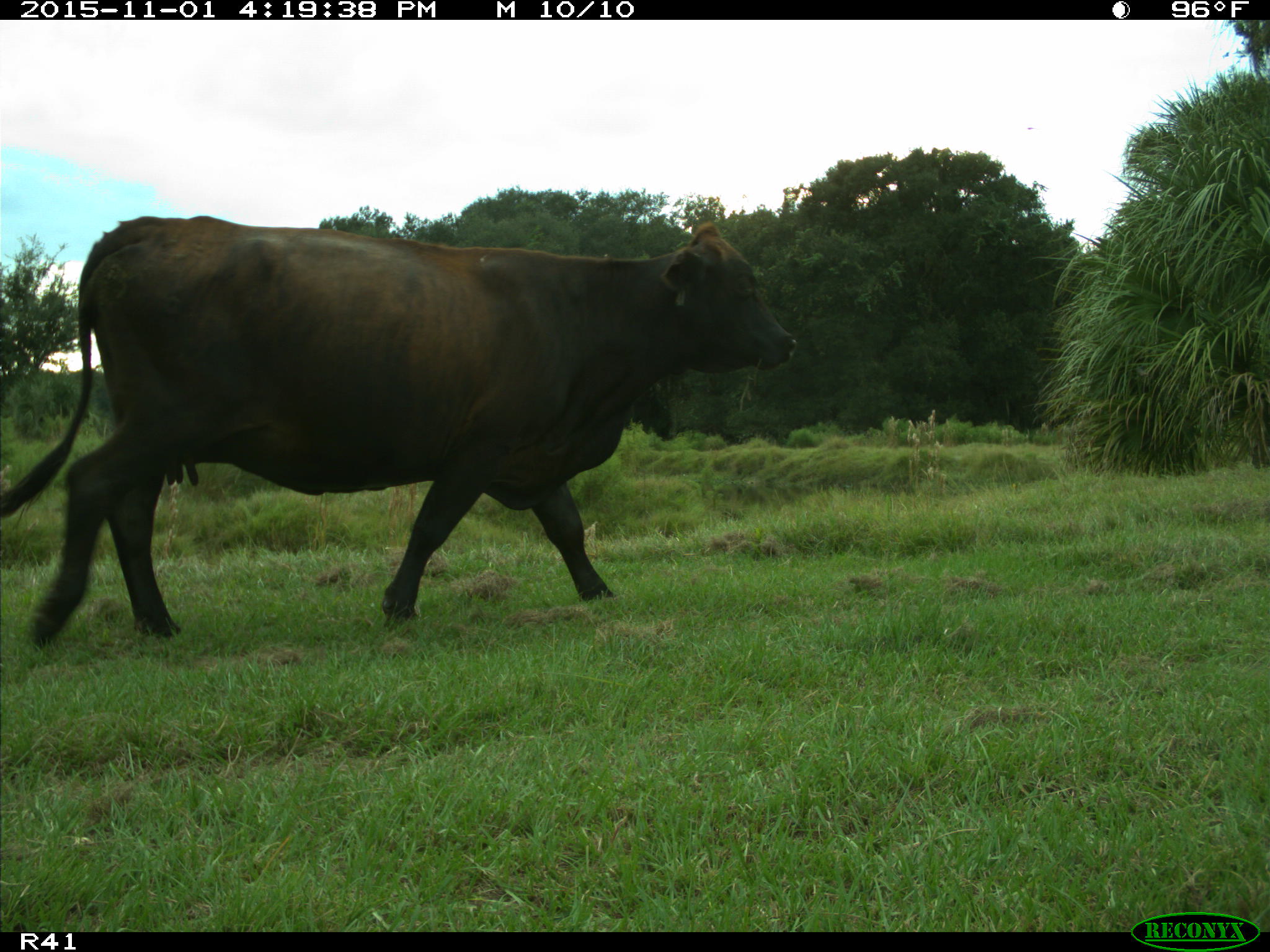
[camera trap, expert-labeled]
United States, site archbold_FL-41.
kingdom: Animalia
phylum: Chordata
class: Mammalia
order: Artiodactyla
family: Bovidae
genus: Bos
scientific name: Bos taurus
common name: domestic cow